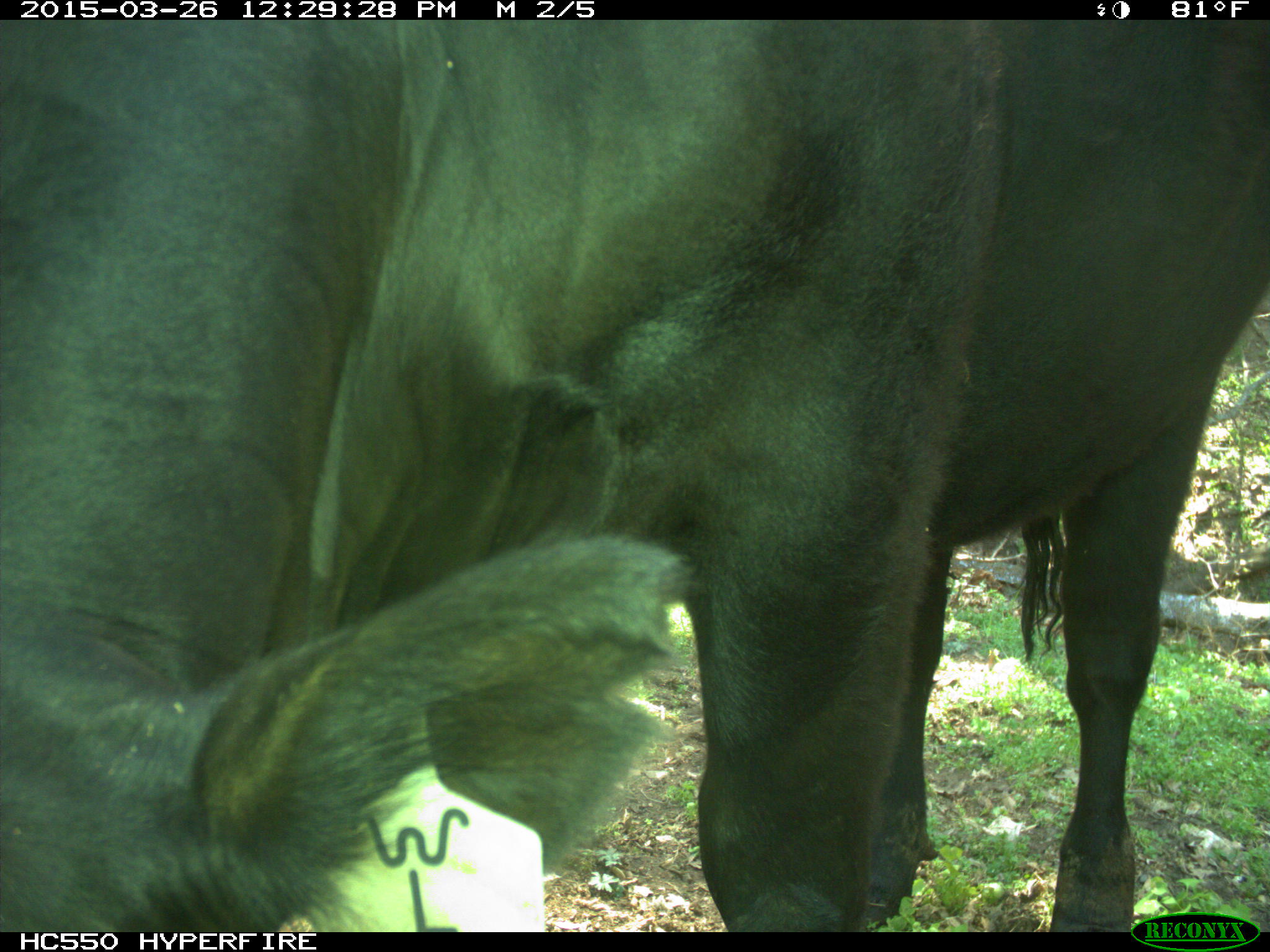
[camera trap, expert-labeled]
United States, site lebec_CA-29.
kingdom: Animalia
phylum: Chordata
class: Mammalia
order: Artiodactyla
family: Bovidae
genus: Bos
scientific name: Bos taurus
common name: domestic cow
Bos taurus (domestic cow).